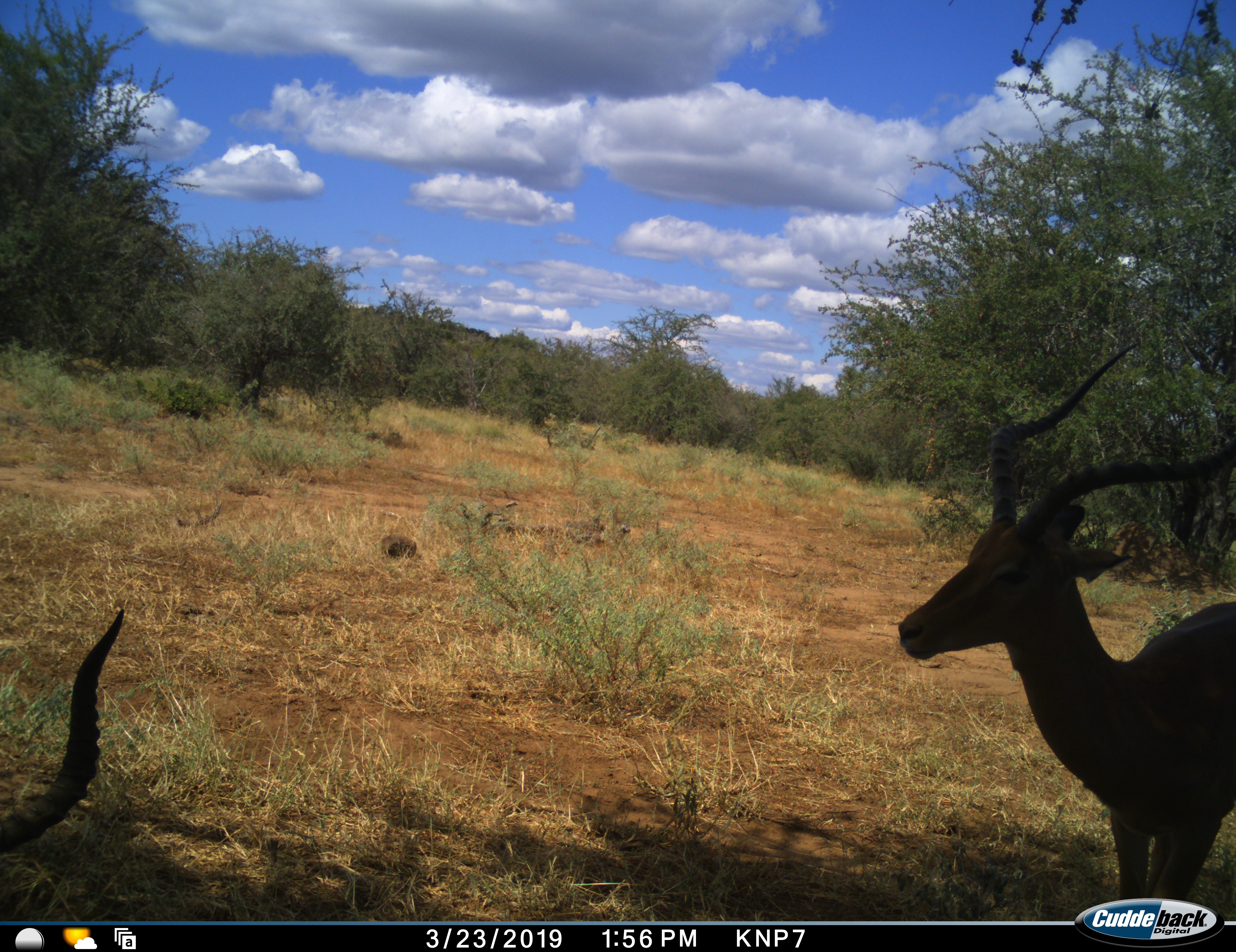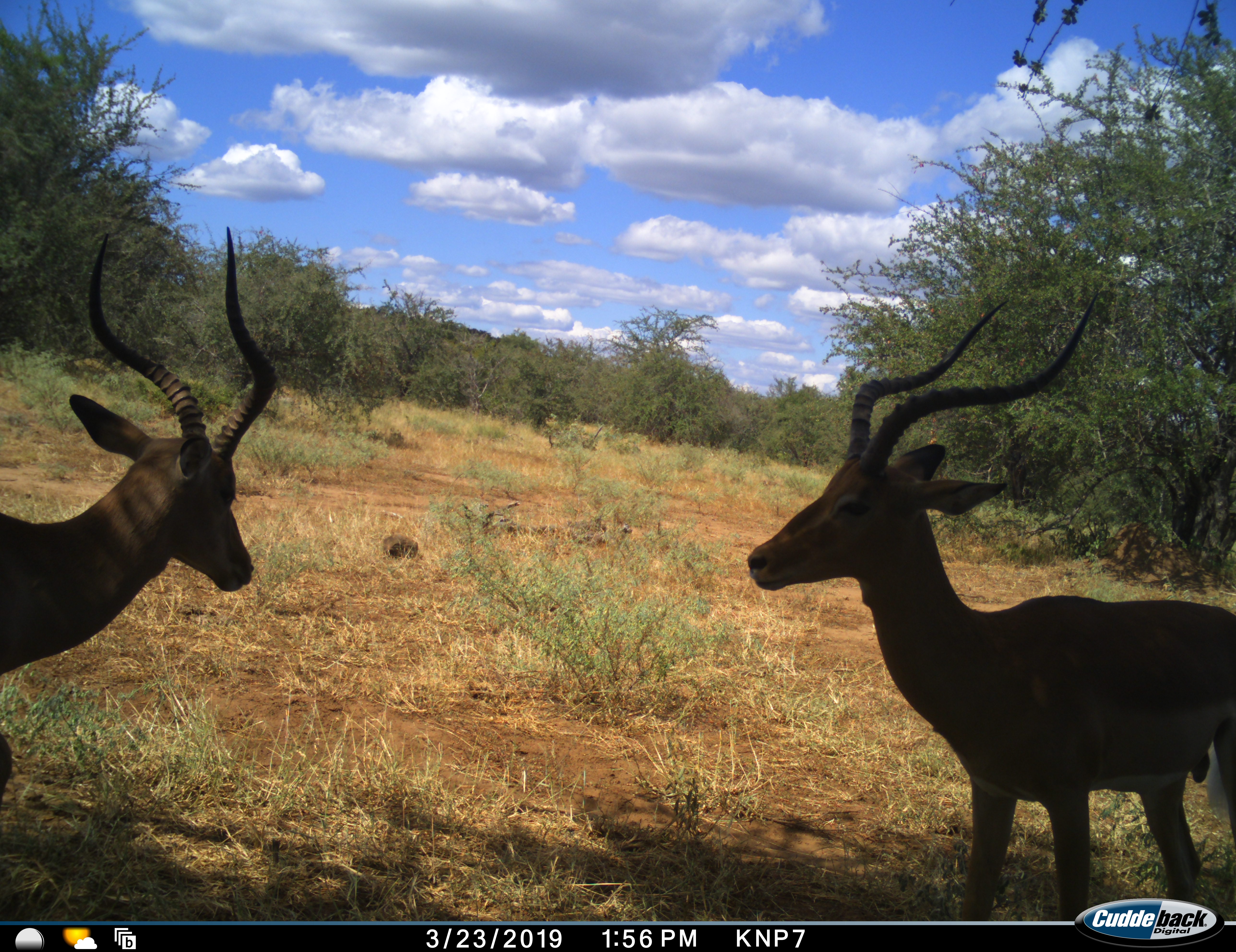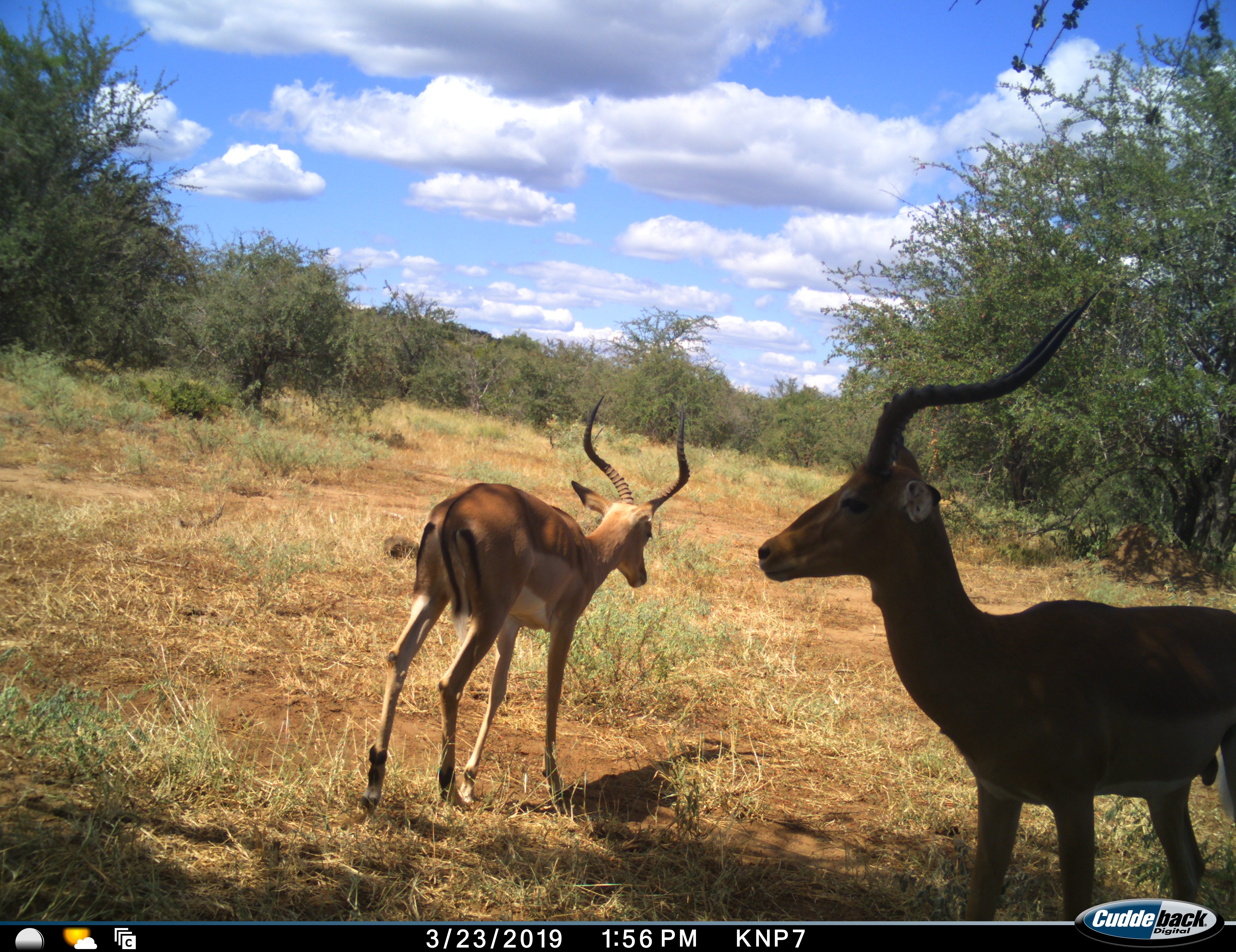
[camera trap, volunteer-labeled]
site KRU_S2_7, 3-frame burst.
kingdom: Animalia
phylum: Chordata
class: Mammalia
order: Artiodactyla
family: Bovidae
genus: Aepyceros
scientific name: Aepyceros melampus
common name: impala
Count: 2.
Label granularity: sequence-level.